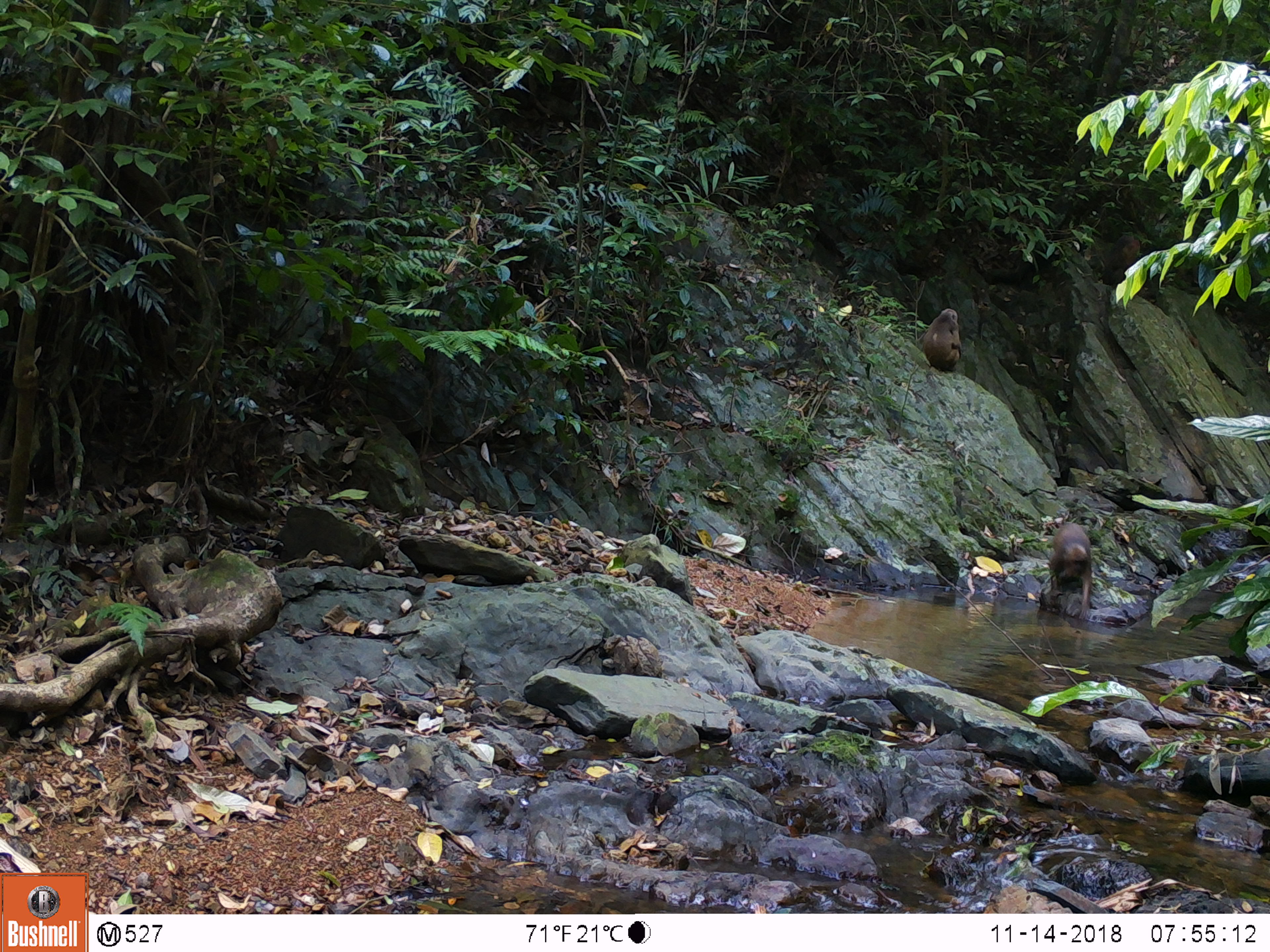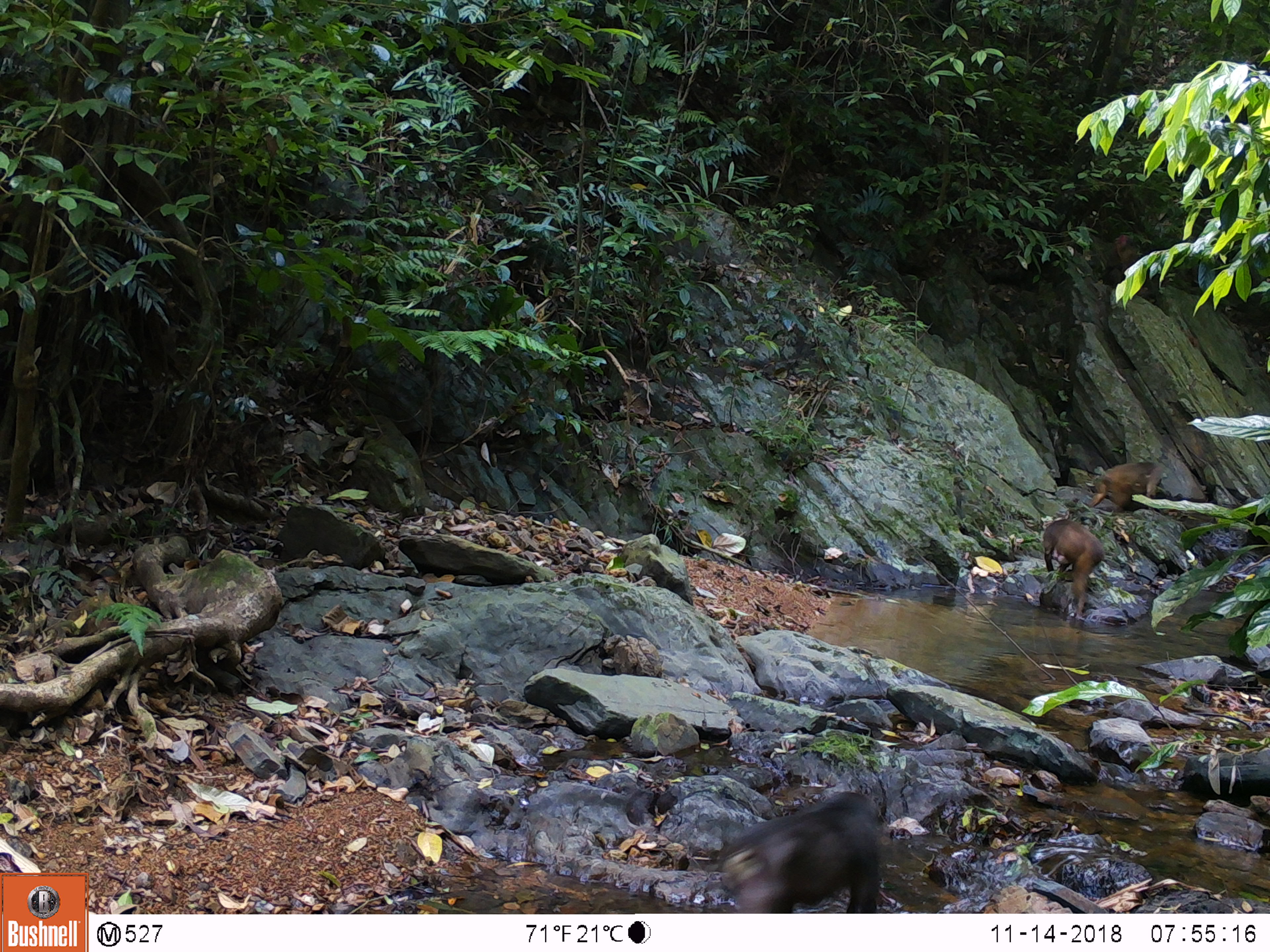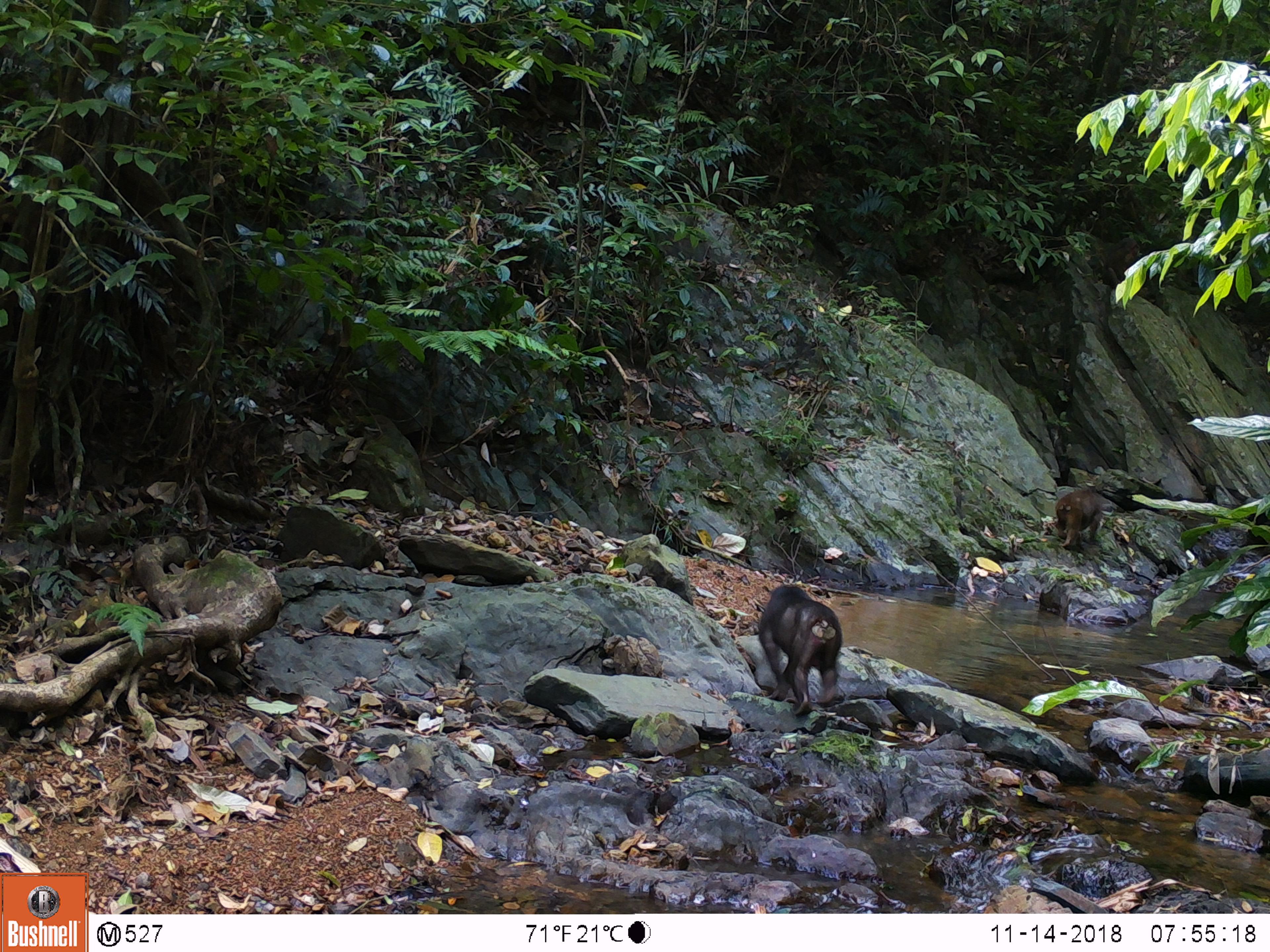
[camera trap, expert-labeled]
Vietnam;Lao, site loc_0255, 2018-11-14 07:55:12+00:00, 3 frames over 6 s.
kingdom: Animalia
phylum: Chordata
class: Mammalia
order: Primates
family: Cercopithecidae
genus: Macaca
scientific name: Macaca arctoides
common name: stump-tailed macaque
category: stump tailed macaque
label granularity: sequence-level